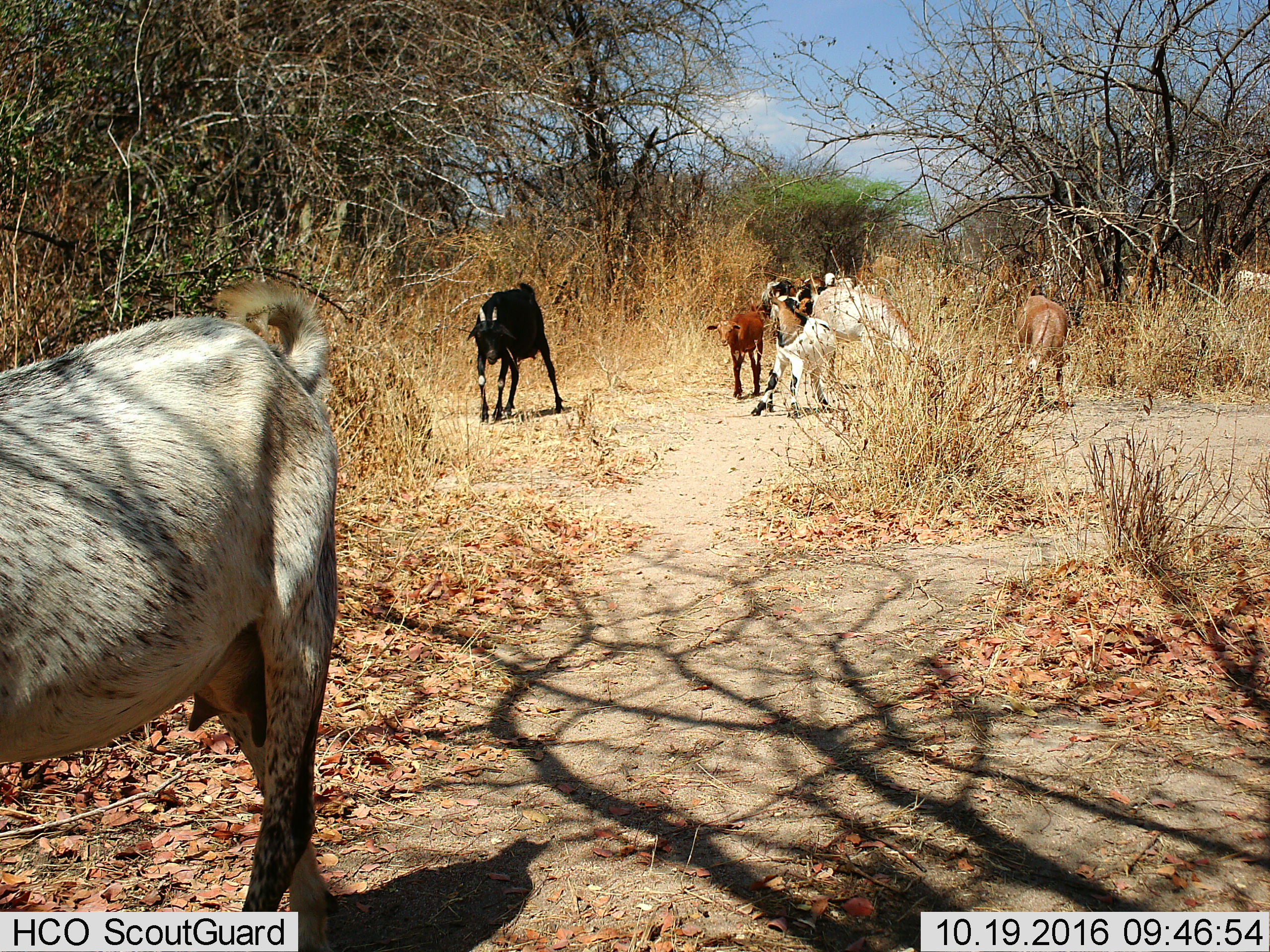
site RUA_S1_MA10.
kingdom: Animalia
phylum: Chordata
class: Mammalia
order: Artiodactyla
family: Bovidae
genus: Bos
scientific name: Bos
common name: cattle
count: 11-50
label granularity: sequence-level